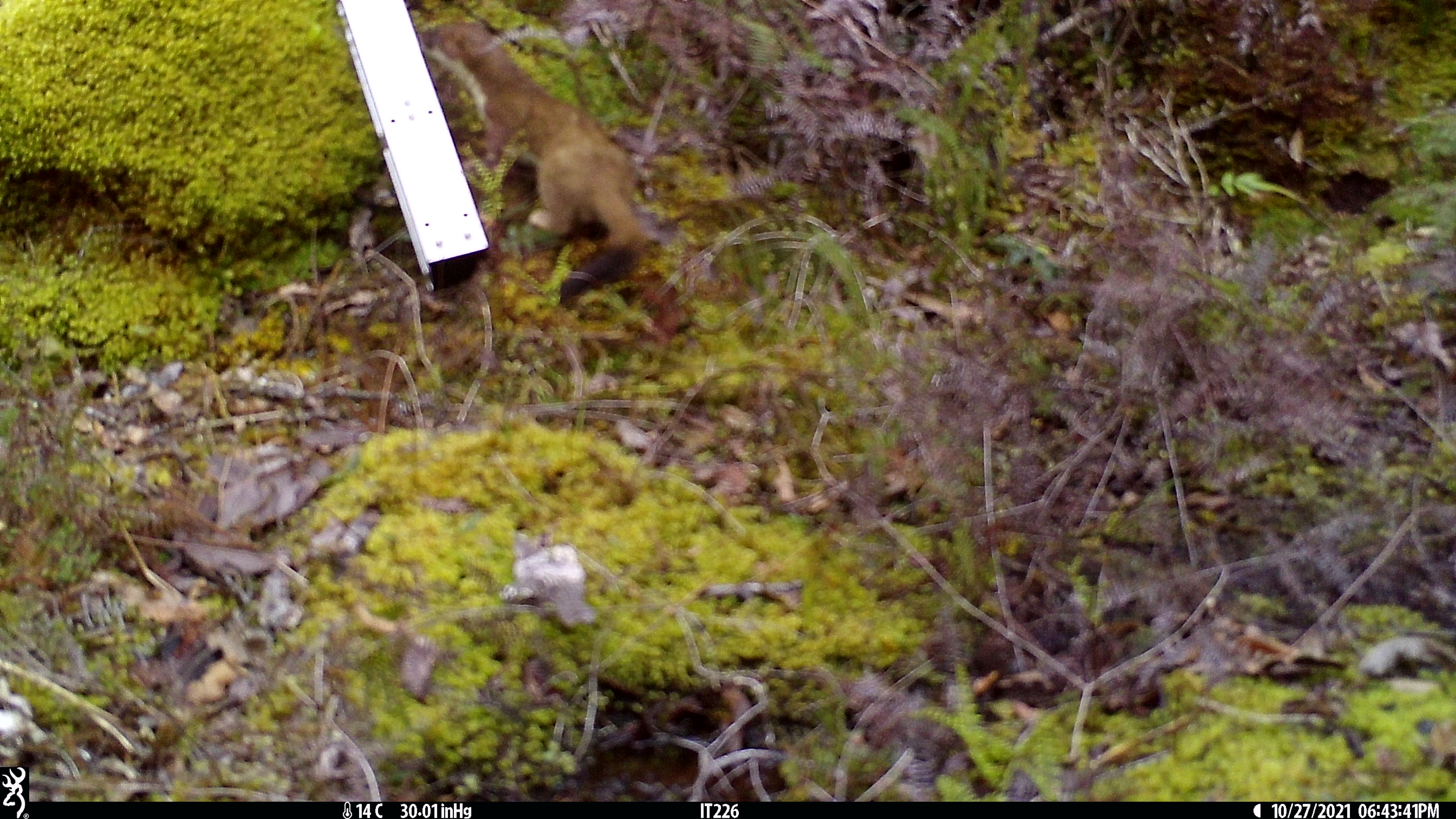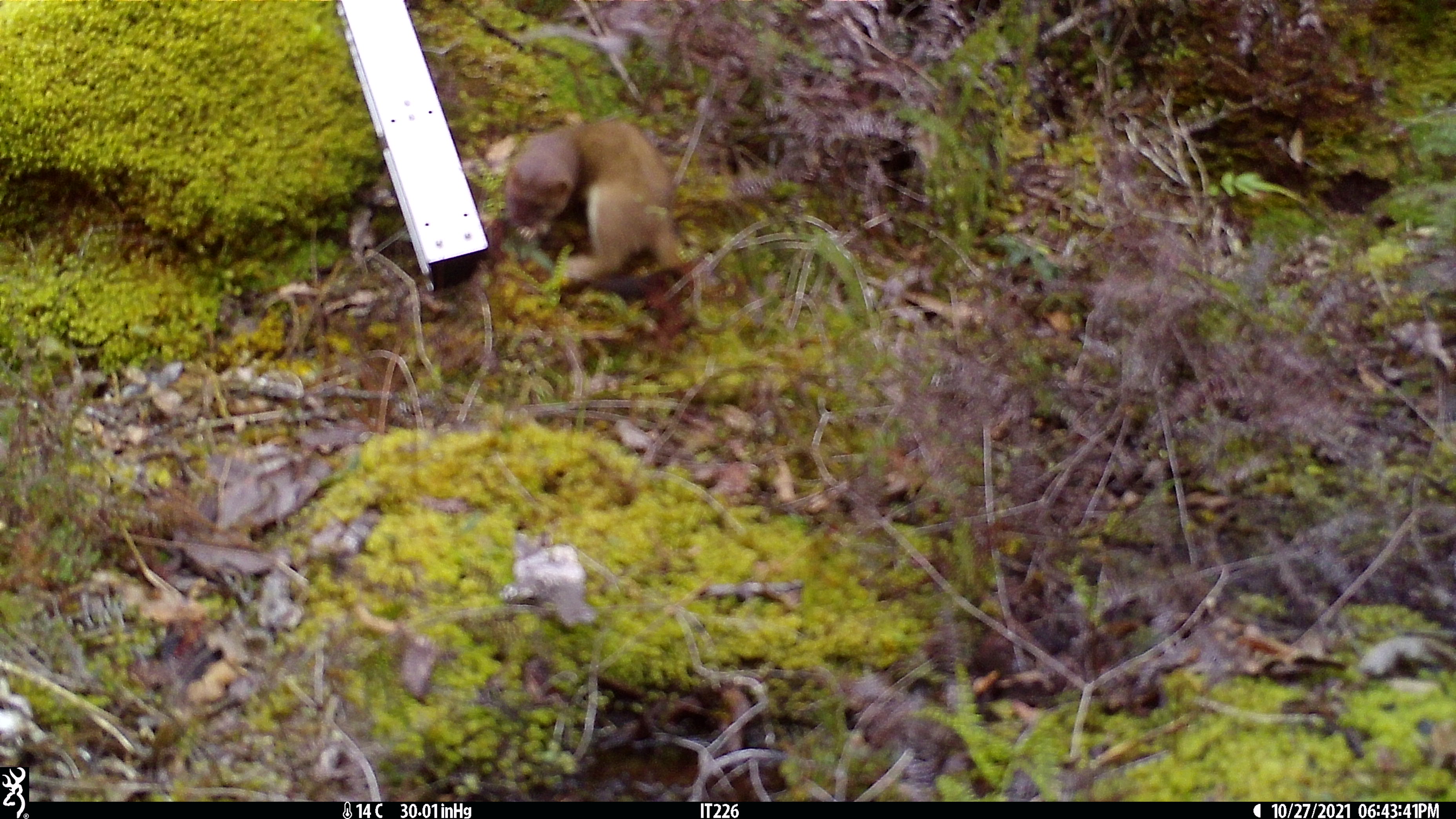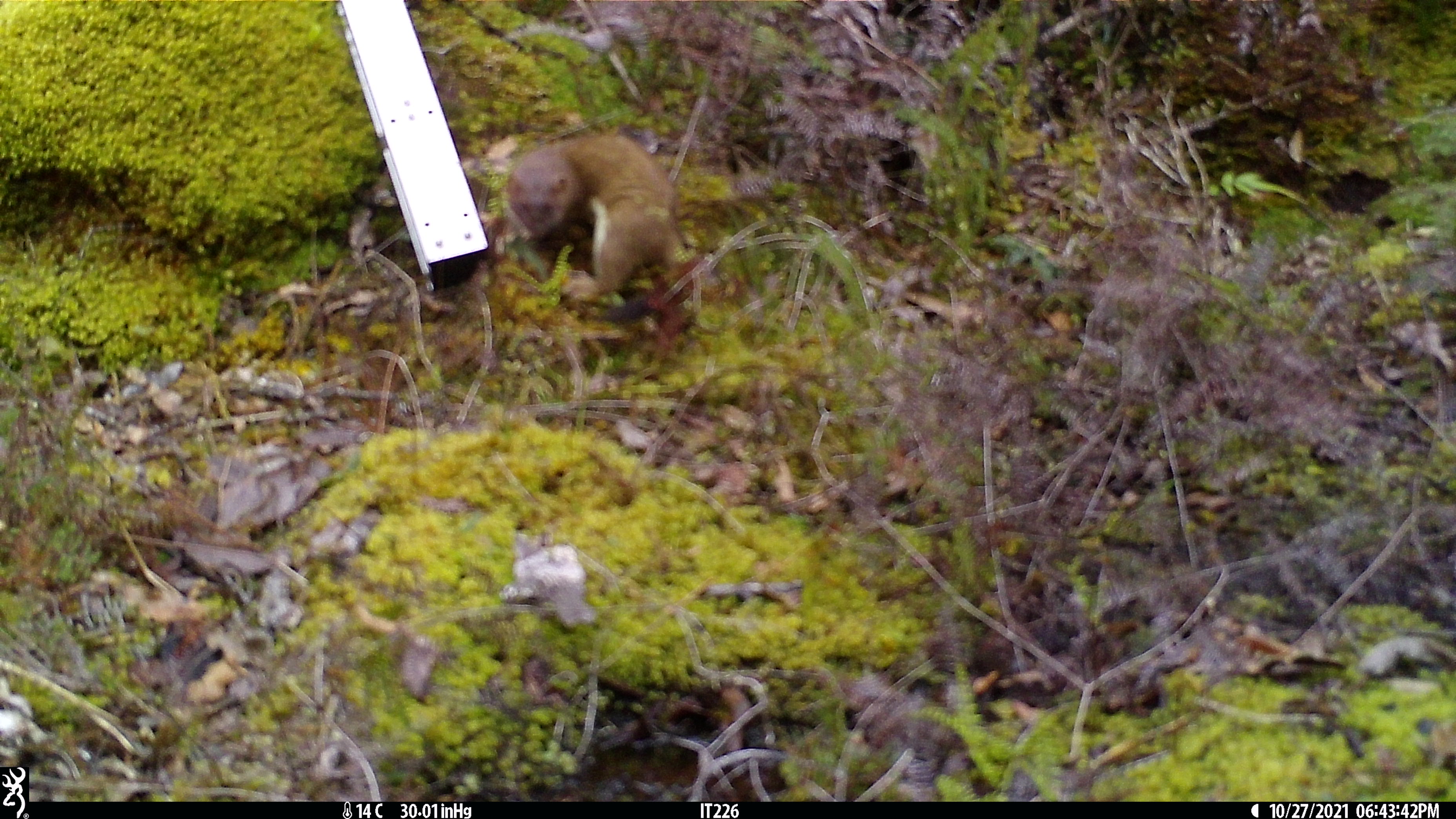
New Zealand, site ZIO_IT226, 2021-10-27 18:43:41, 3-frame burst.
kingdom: Animalia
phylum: Chordata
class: Mammalia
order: Carnivora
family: Mustelidae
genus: Mustela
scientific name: Mustela erminea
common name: stoat